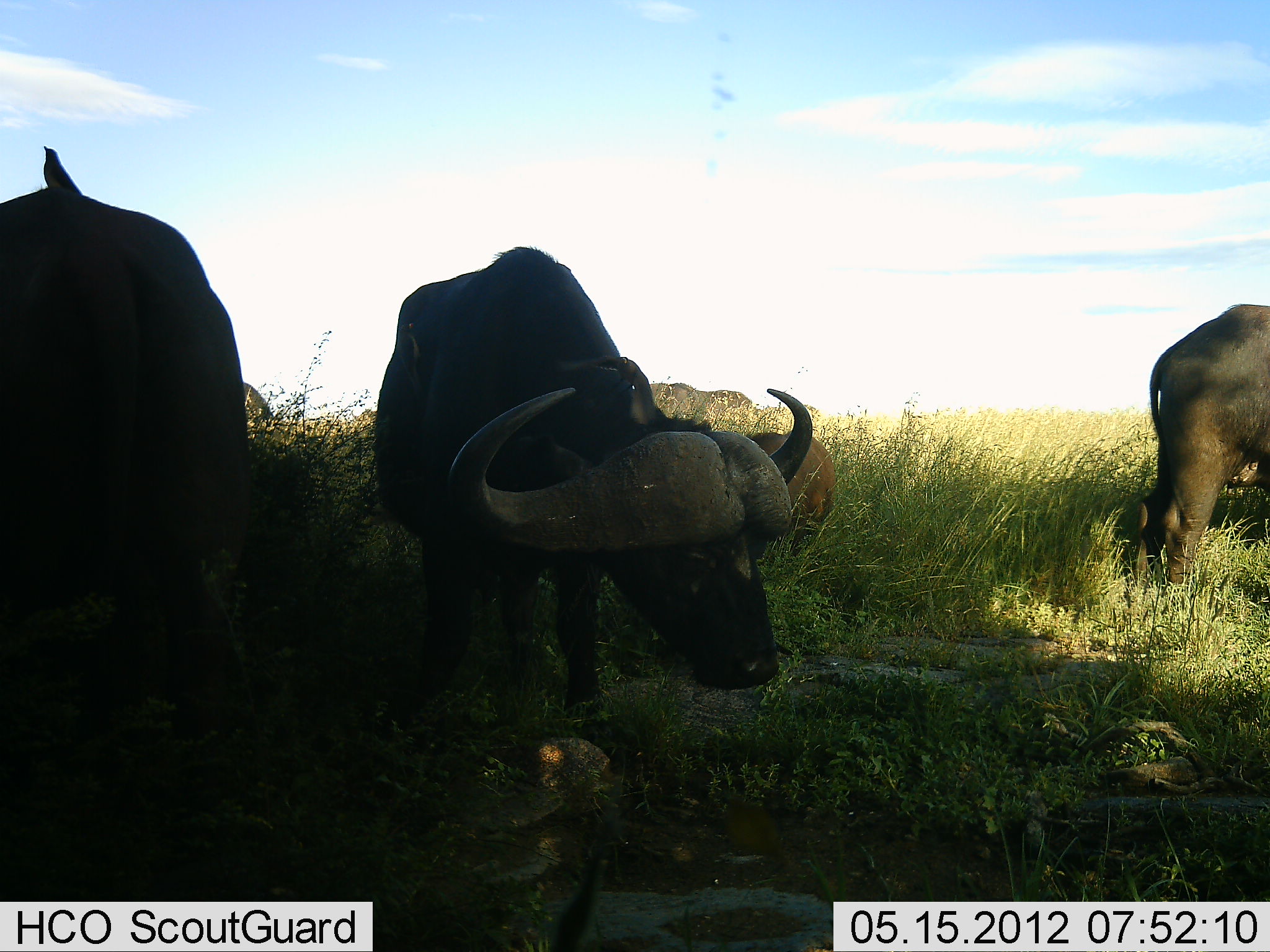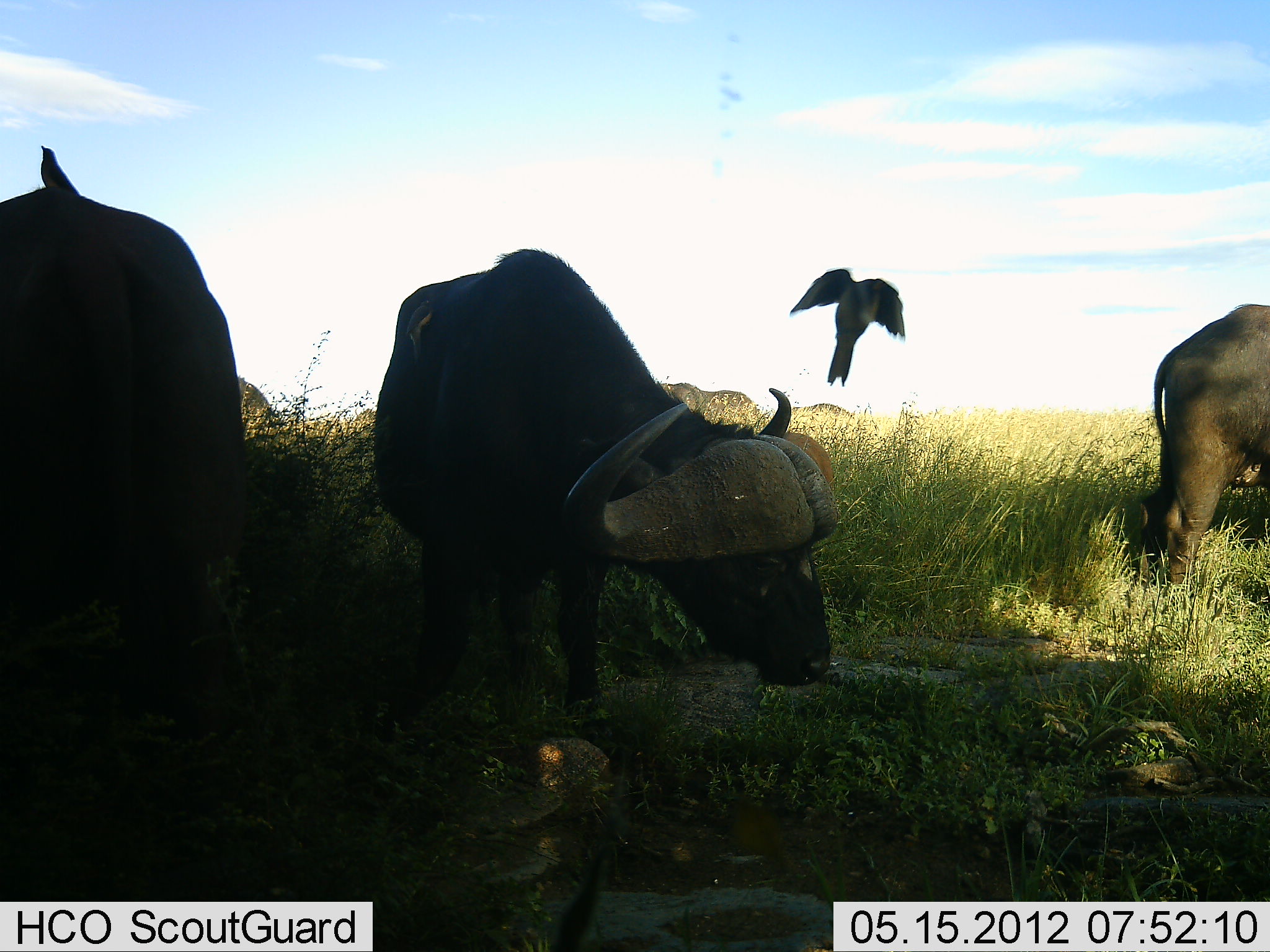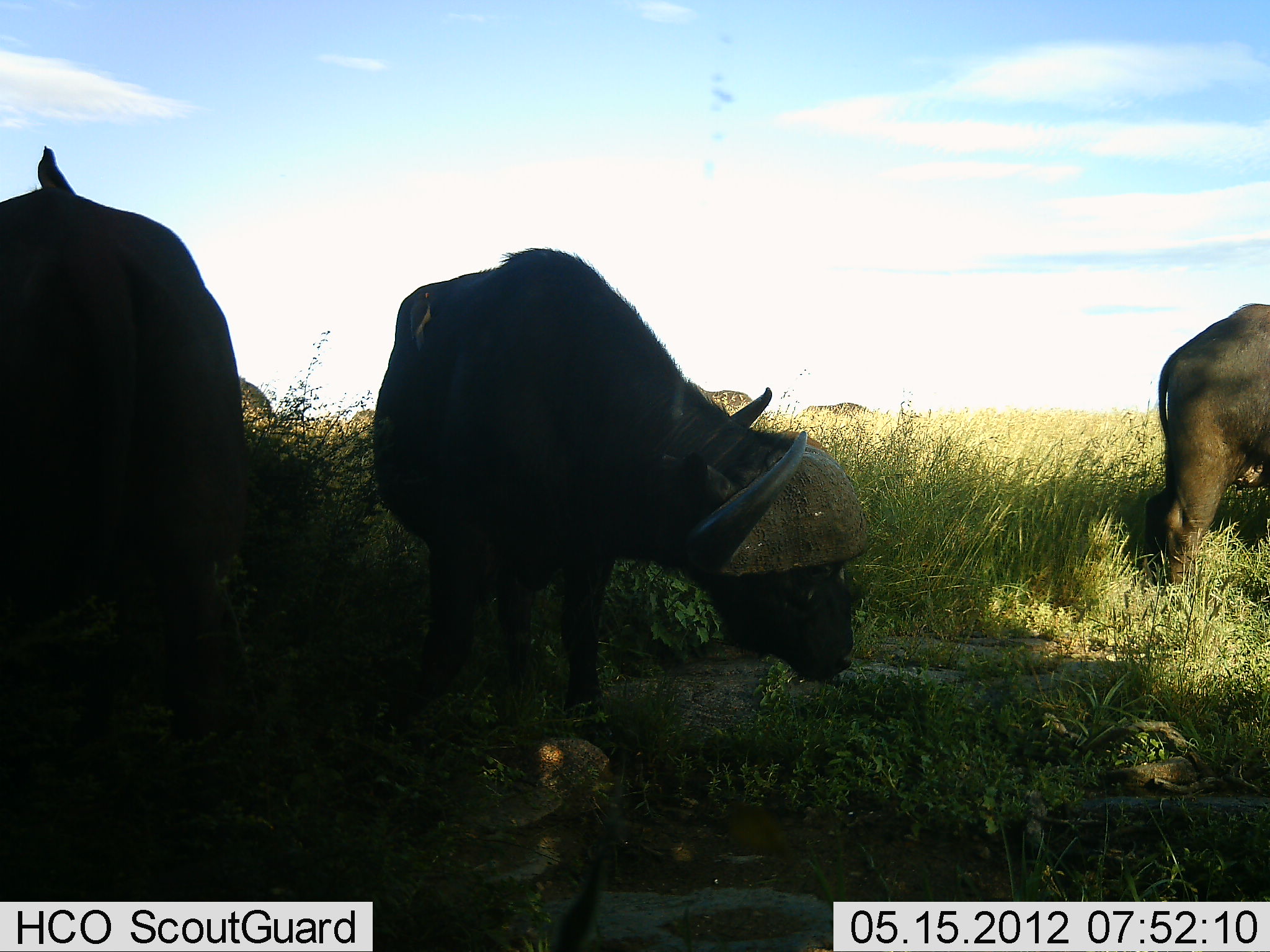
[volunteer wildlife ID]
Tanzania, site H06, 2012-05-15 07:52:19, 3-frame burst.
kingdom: Animalia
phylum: Chordata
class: Mammalia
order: Artiodactyla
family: Bovidae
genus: Syncerus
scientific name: Syncerus caffer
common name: cape buffalo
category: buffalo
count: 3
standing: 64%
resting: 0%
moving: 9%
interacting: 0%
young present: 9%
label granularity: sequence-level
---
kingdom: Animalia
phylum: Chordata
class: Aves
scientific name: Aves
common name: bird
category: otherbird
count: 1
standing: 27%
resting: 0%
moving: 100%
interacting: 0%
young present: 0%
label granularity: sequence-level